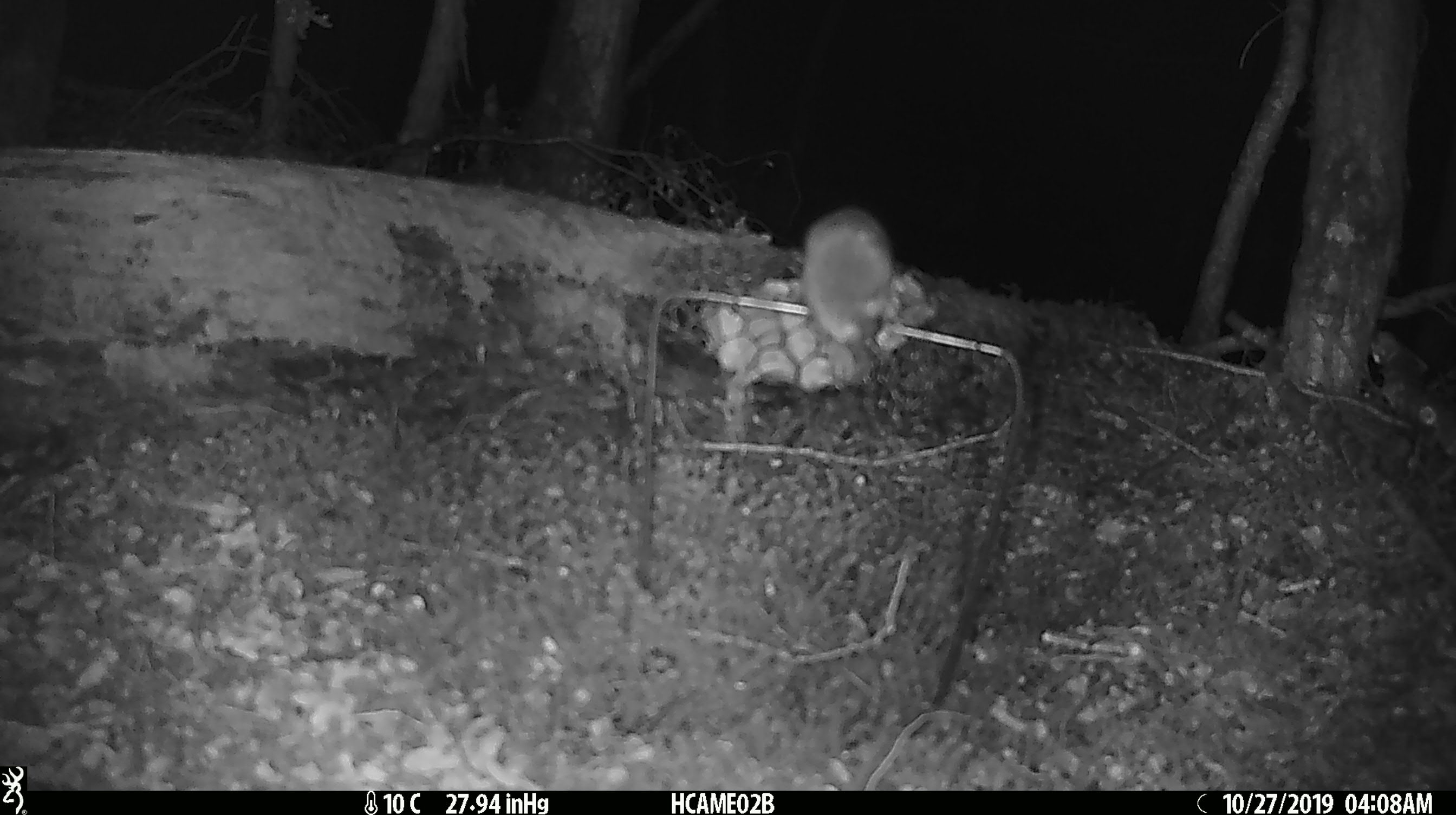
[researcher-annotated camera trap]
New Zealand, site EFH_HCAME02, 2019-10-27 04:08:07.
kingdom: Animalia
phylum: Chordata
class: Mammalia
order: Rodentia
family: Muridae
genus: Mus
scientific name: Mus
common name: mouse